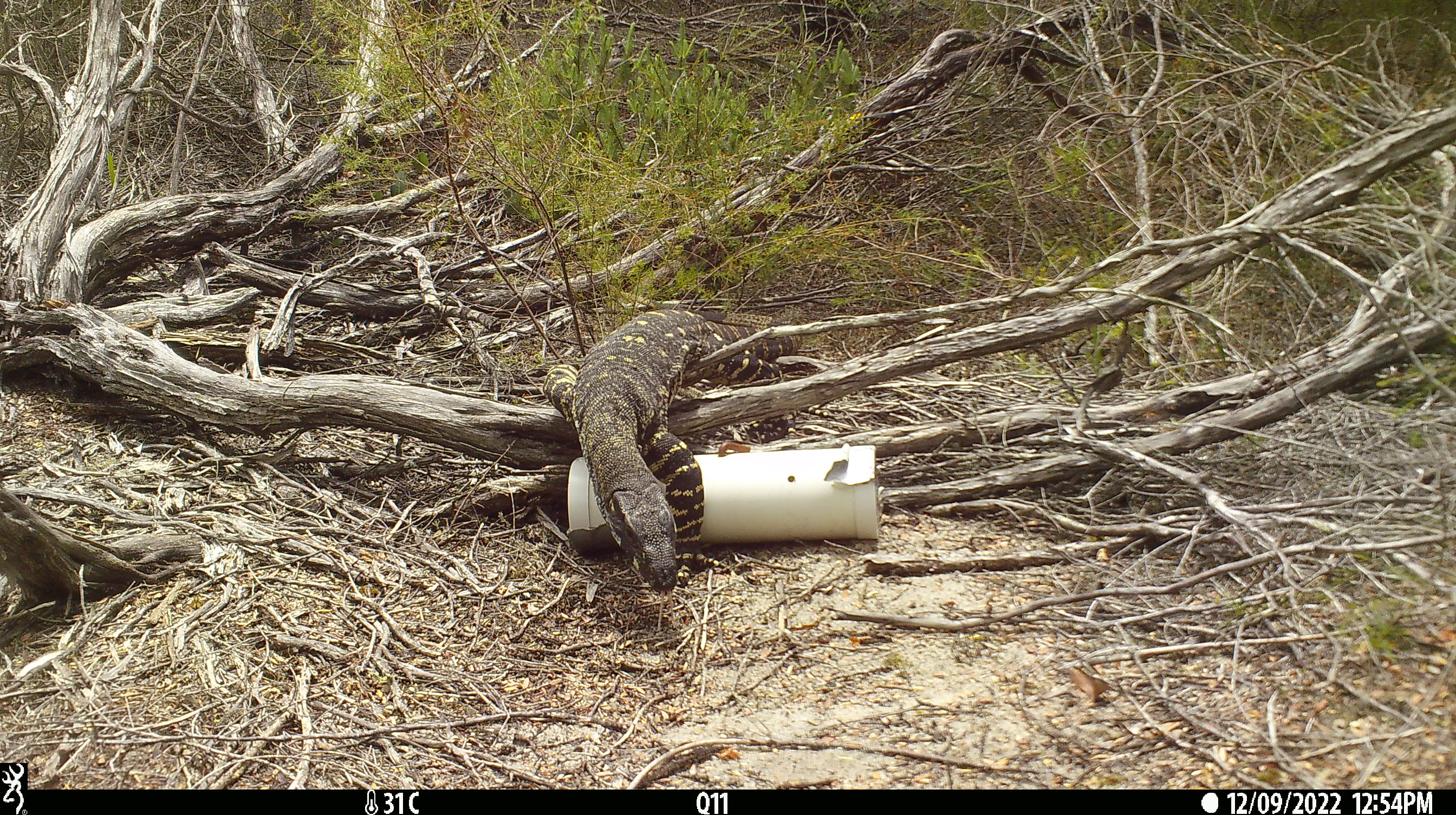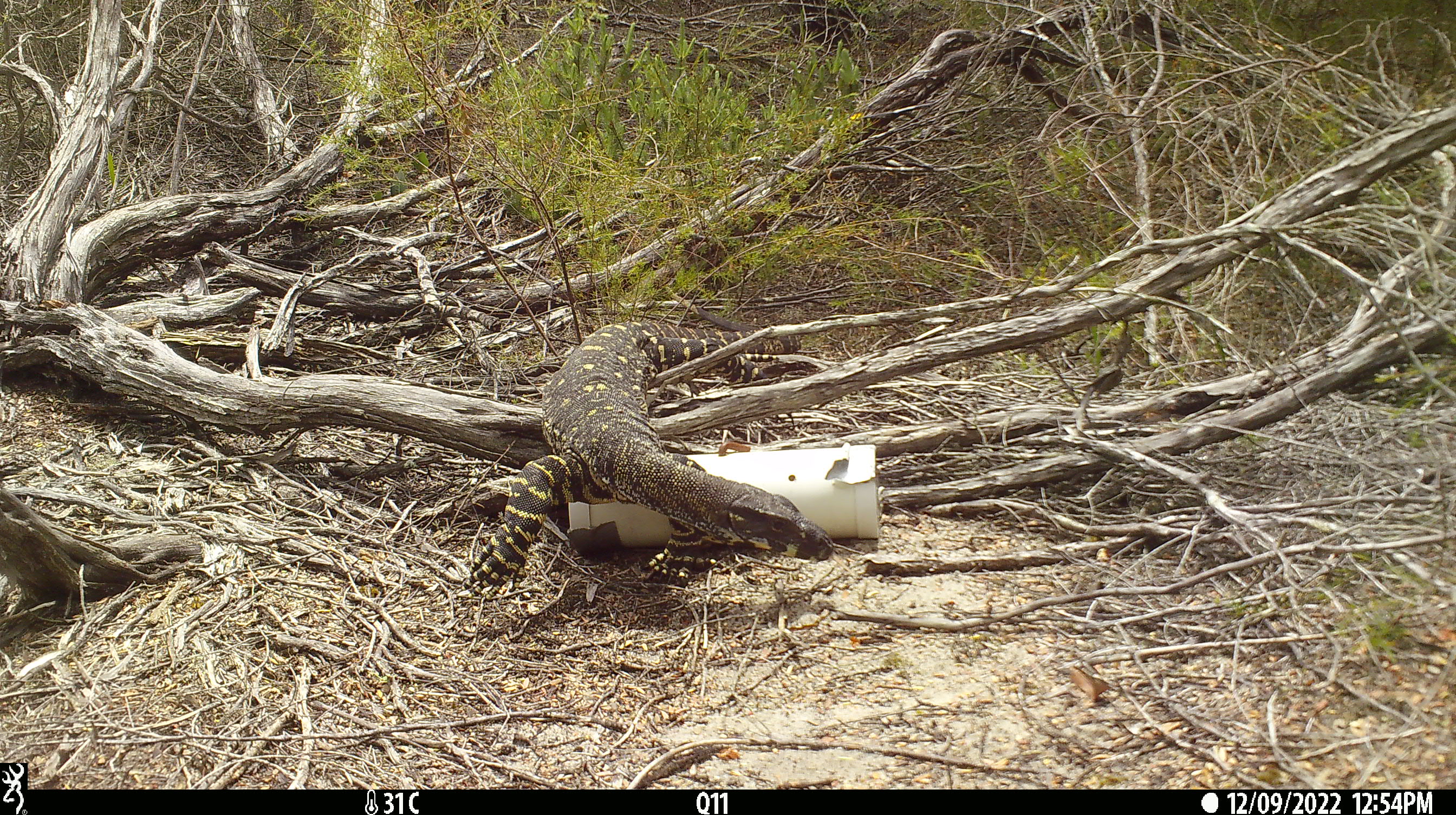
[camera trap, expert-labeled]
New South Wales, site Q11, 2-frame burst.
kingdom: Animalia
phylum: Chordata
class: Reptilia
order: Squamata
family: Varanidae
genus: Varanus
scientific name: Varanus varius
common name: lace monitor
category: goanna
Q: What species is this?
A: Goanna (lace monitor) (Varanus varius).